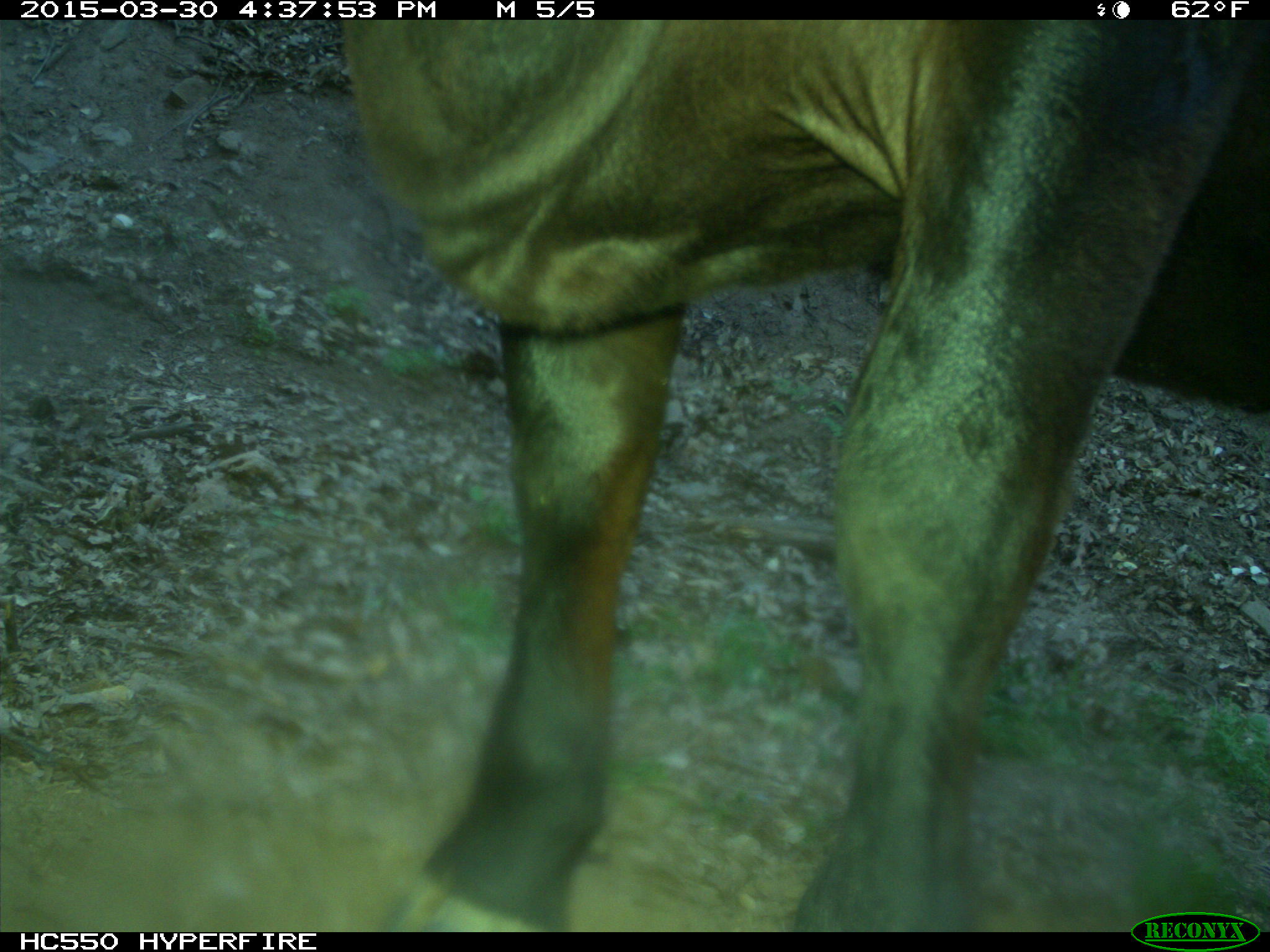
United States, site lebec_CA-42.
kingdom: Animalia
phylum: Chordata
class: Mammalia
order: Artiodactyla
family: Bovidae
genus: Bos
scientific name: Bos taurus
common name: domestic cow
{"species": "Bos taurus (domestic cow)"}